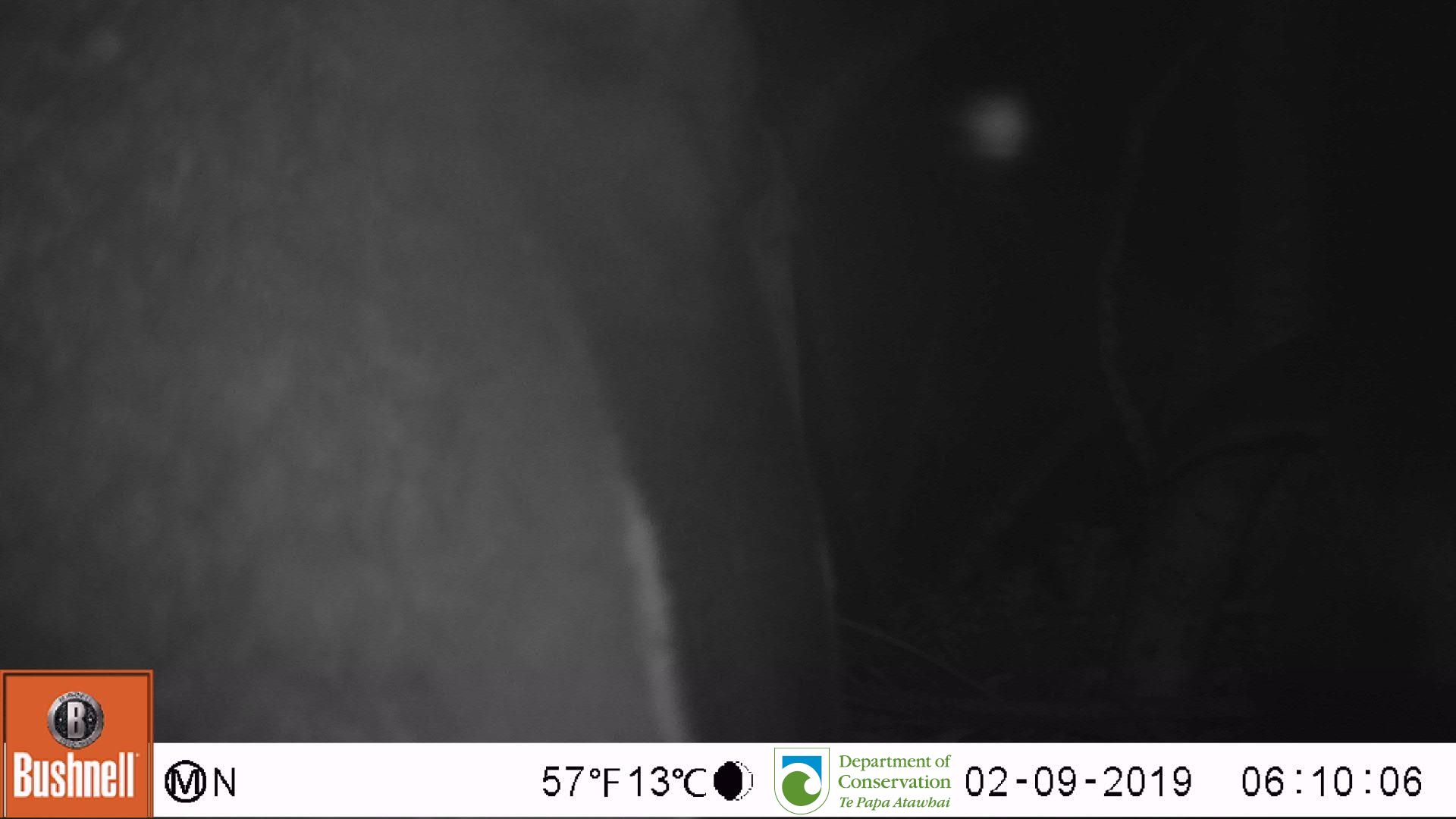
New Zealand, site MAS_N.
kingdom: Animalia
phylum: Chordata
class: Aves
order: Sphenisciformes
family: Spheniscidae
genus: Megadyptes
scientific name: Megadyptes antipodes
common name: yellow-eyed penguin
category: yellow eyed penguin